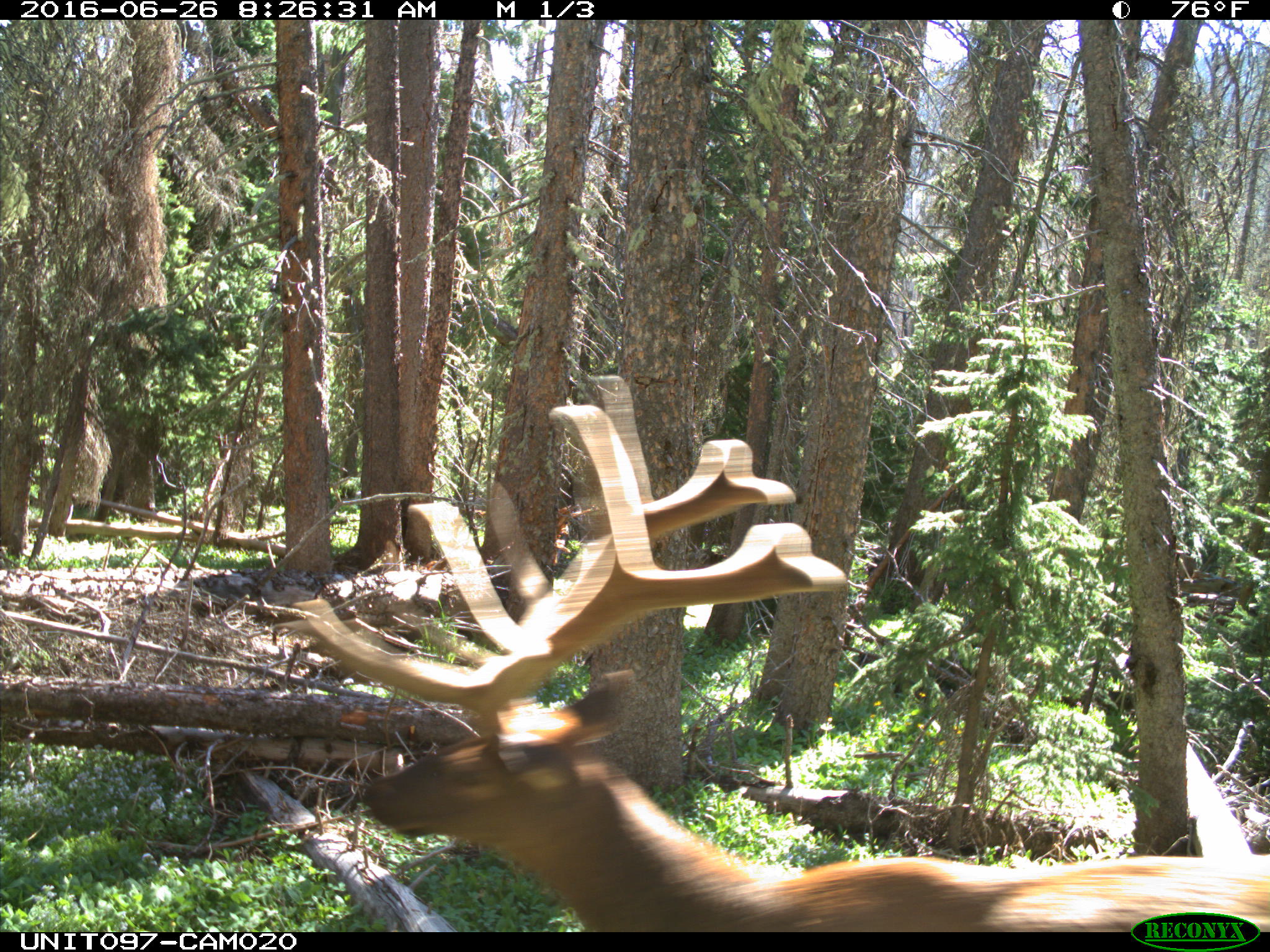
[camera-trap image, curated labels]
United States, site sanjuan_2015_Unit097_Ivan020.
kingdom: Animalia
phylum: Chordata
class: Mammalia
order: Artiodactyla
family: Cervidae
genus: Cervus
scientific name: Cervus elaphus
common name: red deer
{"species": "Cervus elaphus (red deer)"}